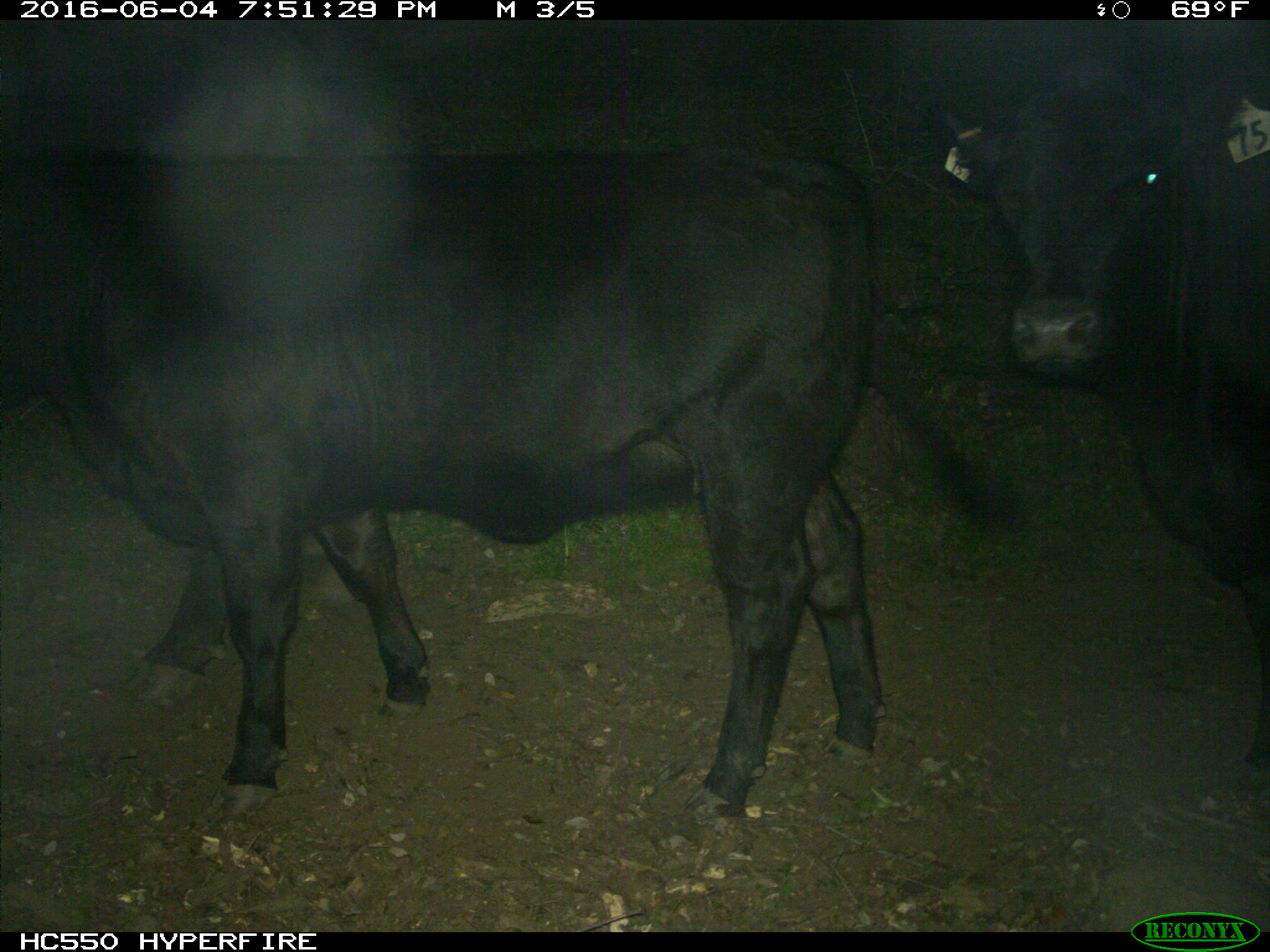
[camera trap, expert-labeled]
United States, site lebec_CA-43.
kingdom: Animalia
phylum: Chordata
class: Mammalia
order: Artiodactyla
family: Bovidae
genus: Bos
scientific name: Bos taurus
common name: domestic cow